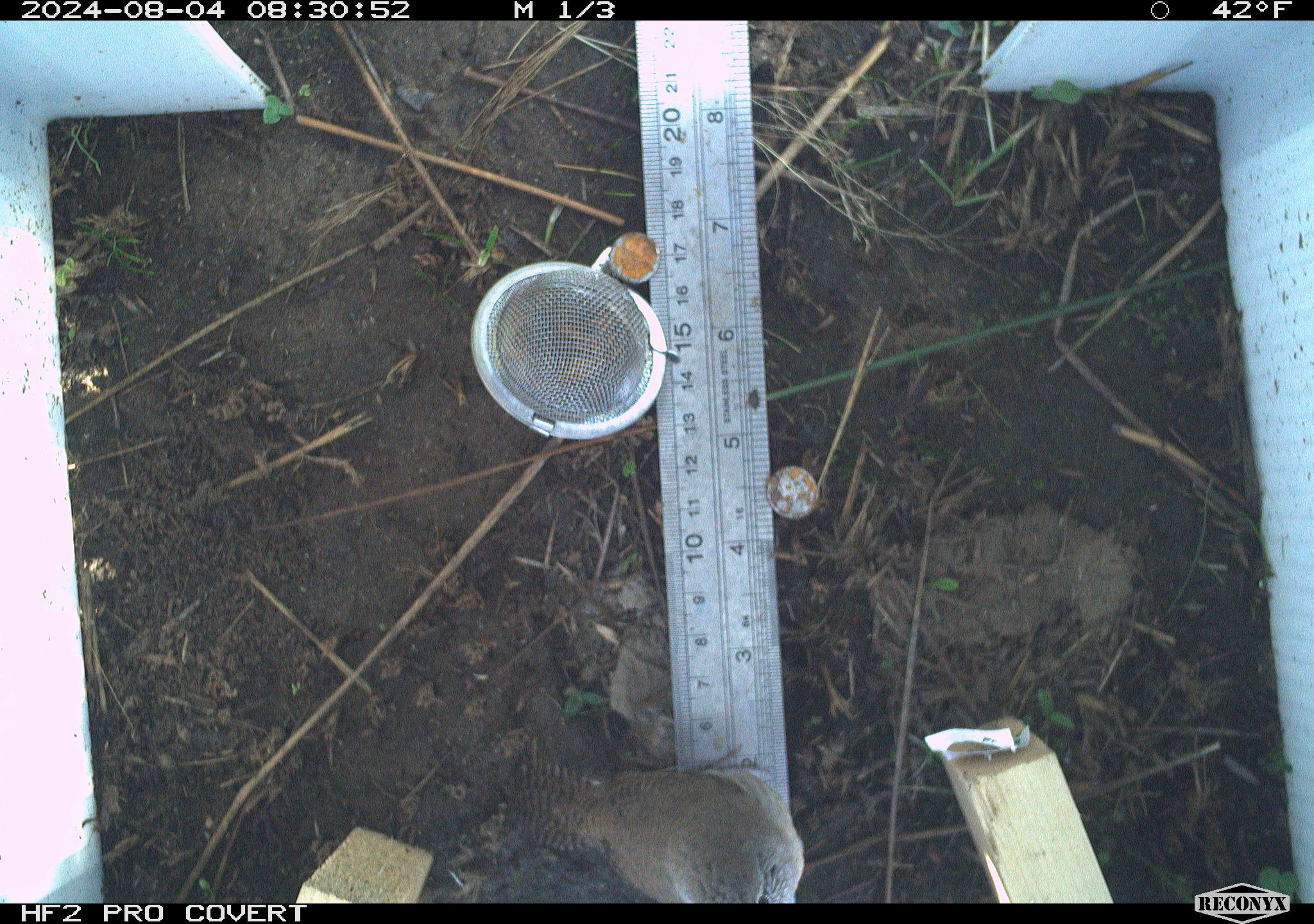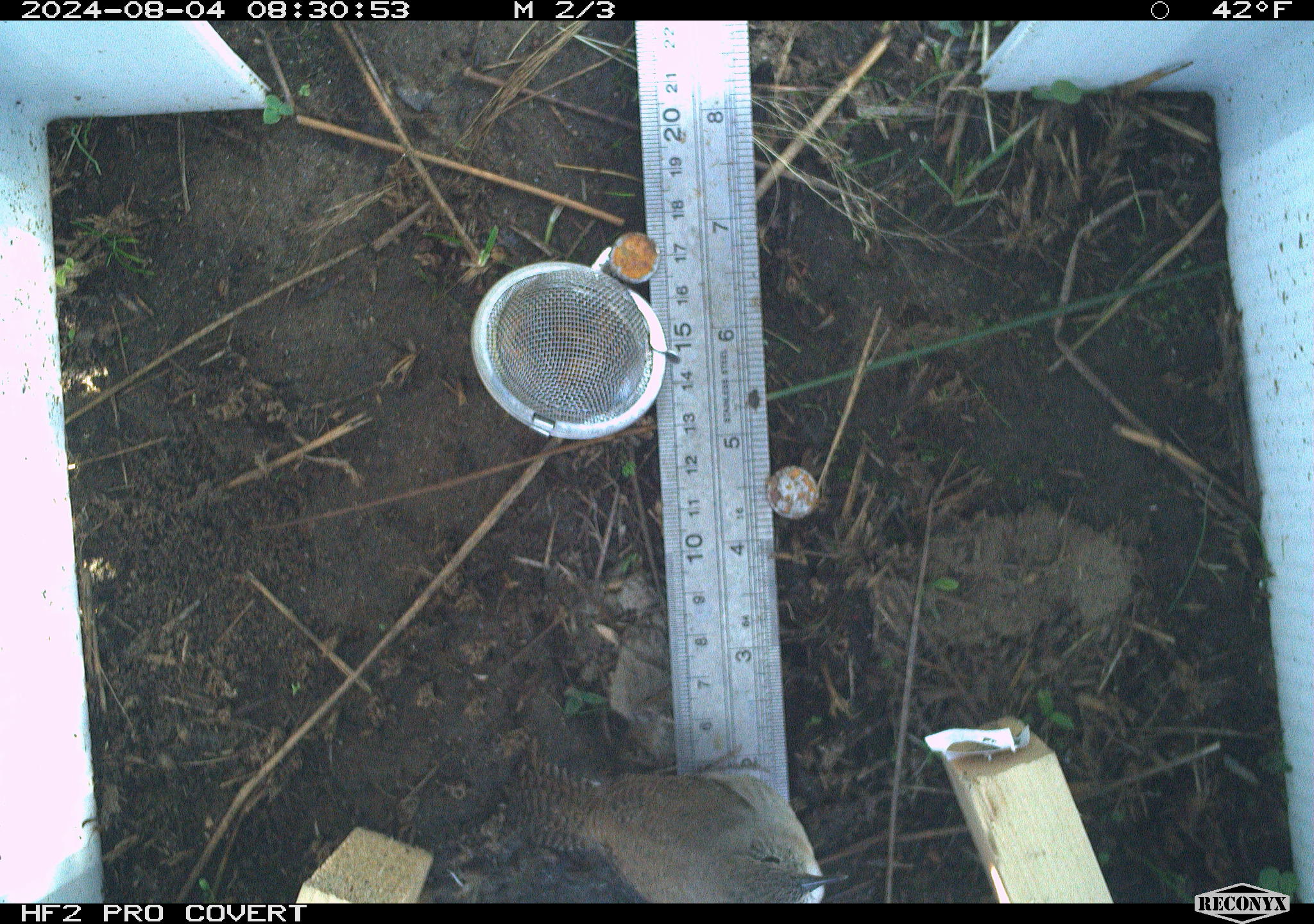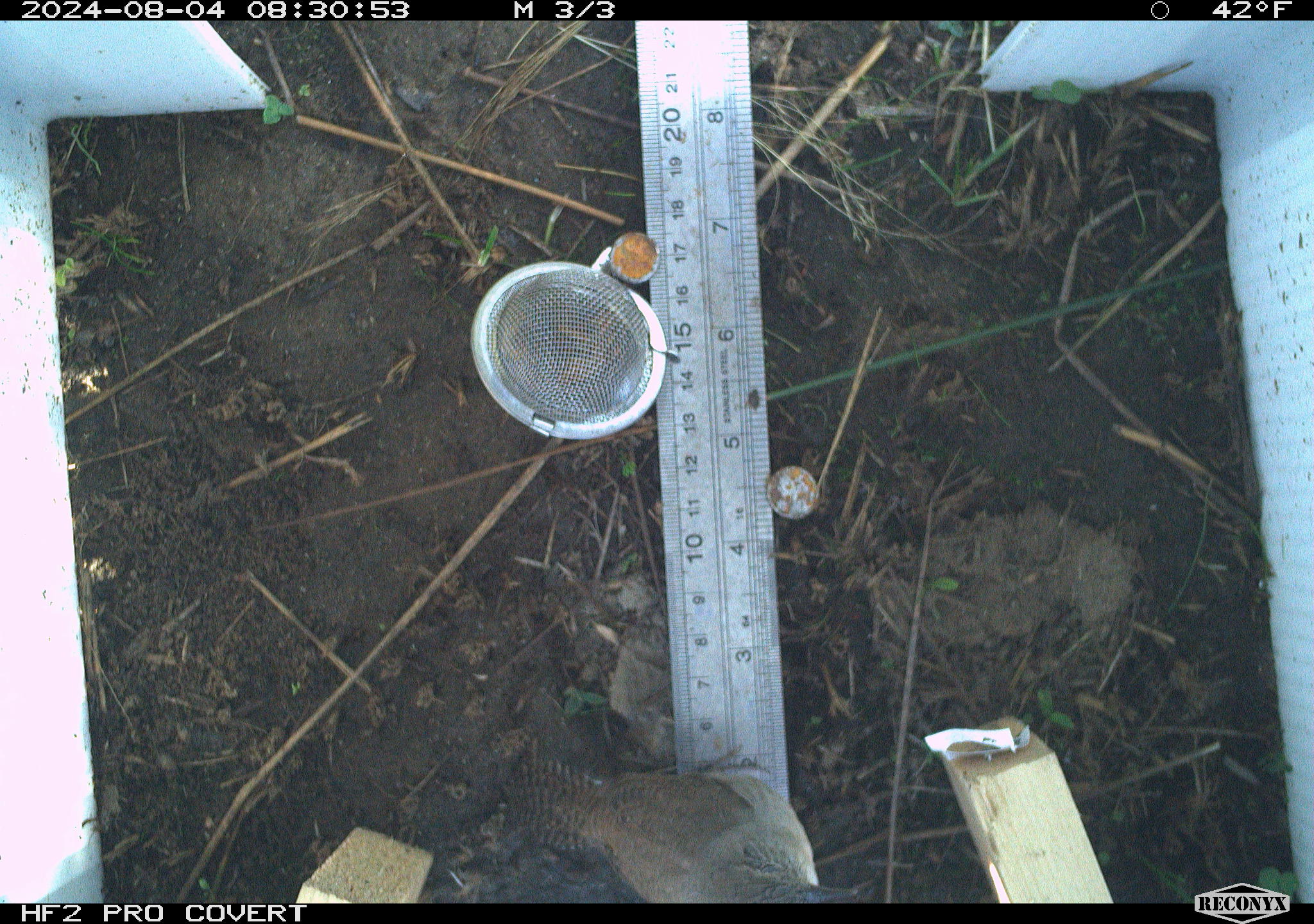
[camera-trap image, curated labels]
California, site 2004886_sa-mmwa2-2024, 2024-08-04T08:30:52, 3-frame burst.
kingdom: Animalia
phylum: Chordata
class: Aves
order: Passeriformes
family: Troglodytidae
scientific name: Troglodytidae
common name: wren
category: troglodytidae family